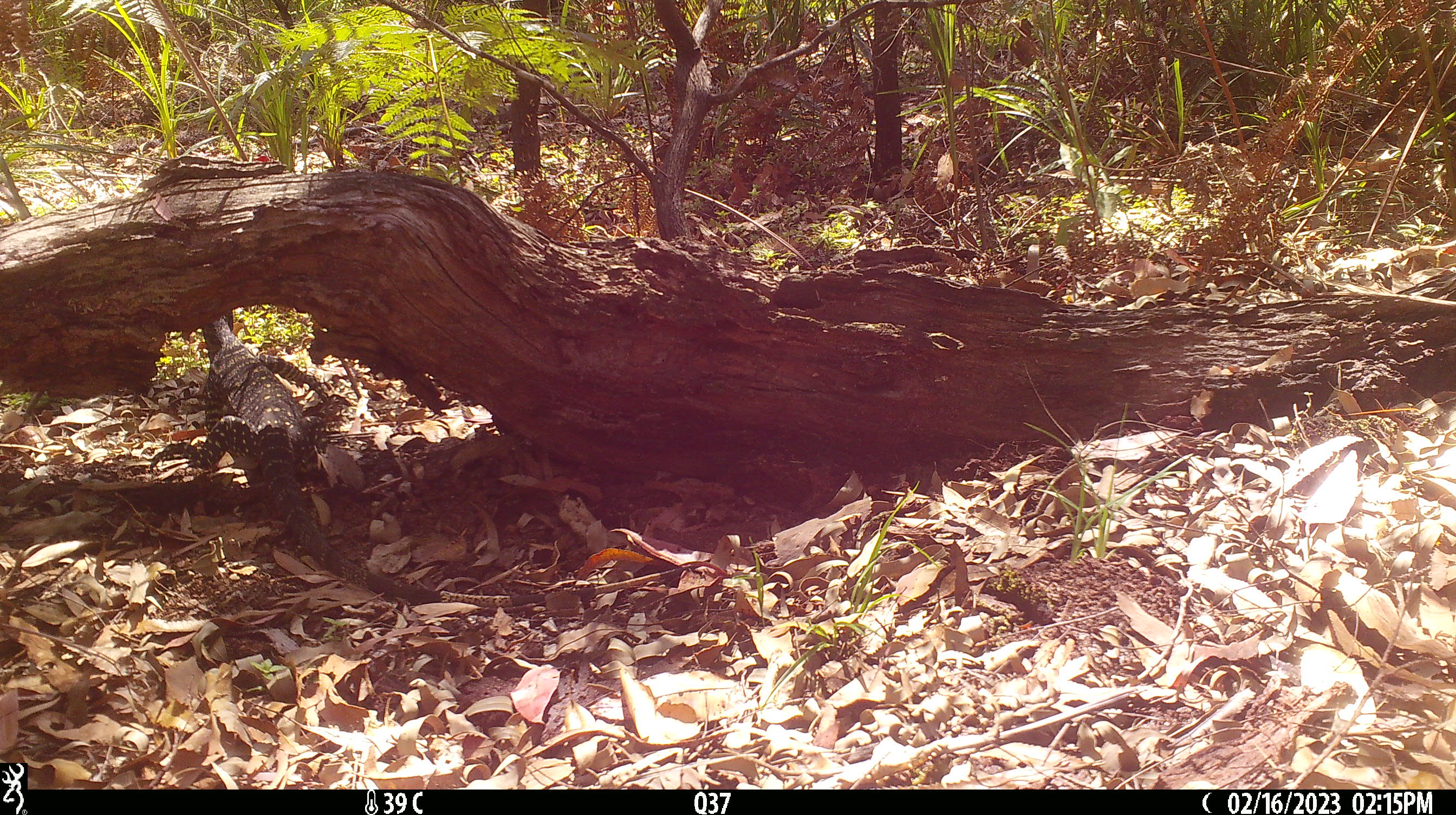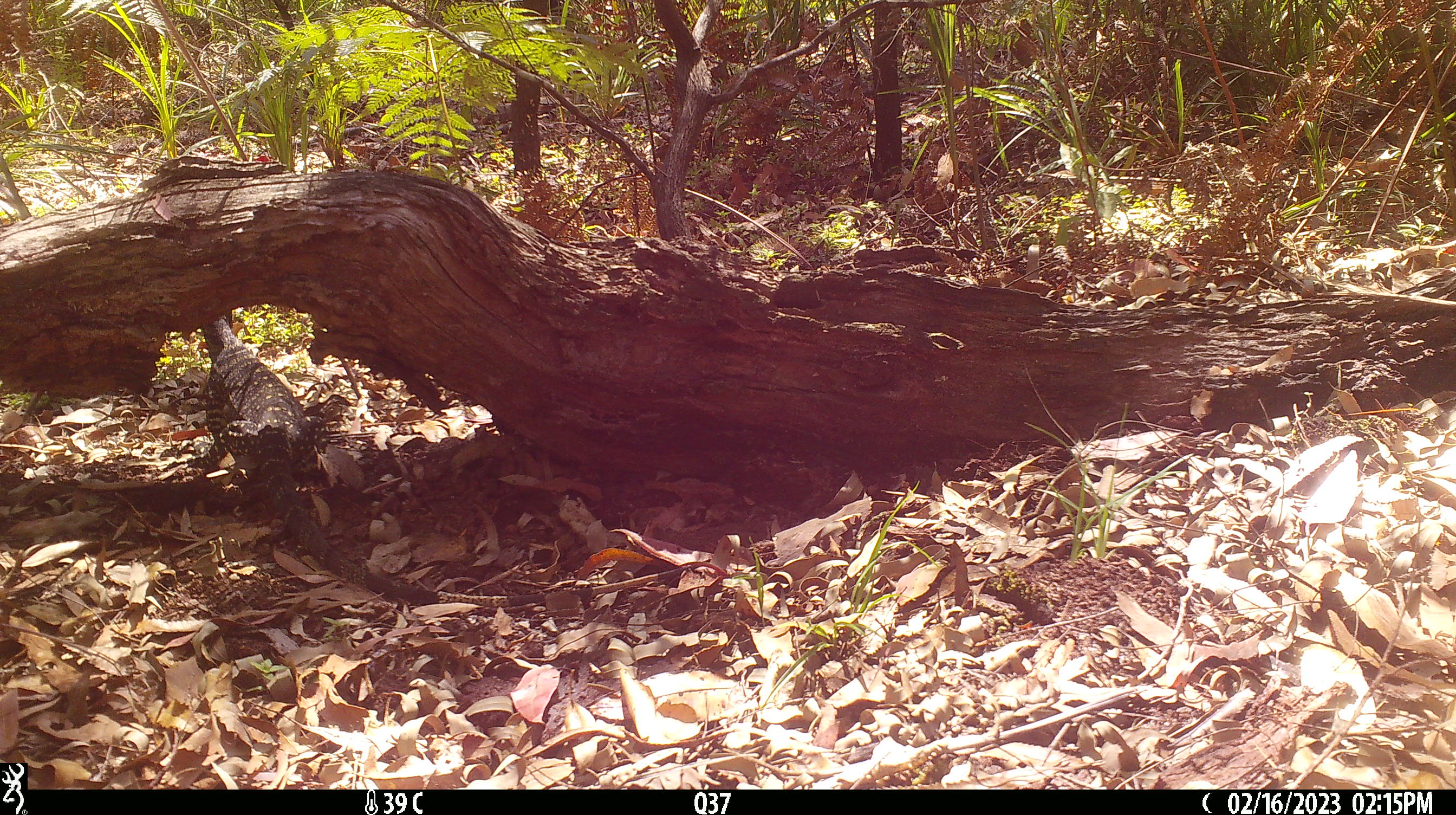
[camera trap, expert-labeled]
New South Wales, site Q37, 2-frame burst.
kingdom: Animalia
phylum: Chordata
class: Reptilia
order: Squamata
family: Varanidae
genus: Varanus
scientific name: Varanus varius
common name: lace monitor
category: goanna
Goanna (lace monitor) (Varanus varius).